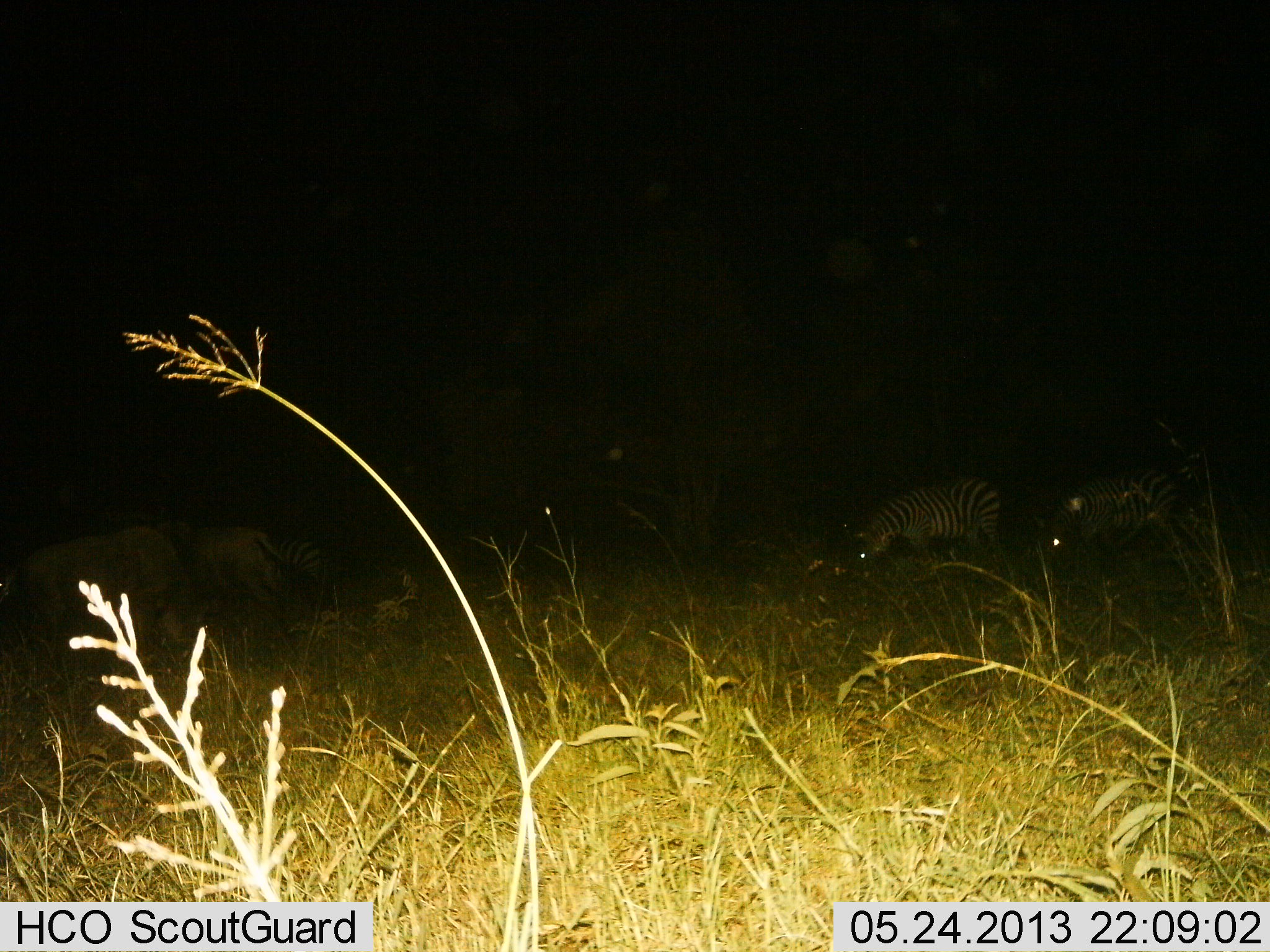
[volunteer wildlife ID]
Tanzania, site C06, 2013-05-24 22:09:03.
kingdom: Animalia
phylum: Chordata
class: Mammalia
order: Perissodactyla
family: Equidae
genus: Equus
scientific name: Equus quagga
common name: plains zebra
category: zebra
Zebra (plains zebra) (Equus quagga), count 3. Behavior (volunteer vote fractions): standing 31%, resting 4%, moving 8%, interacting 0%. Young present (vote fraction): 4%. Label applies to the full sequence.